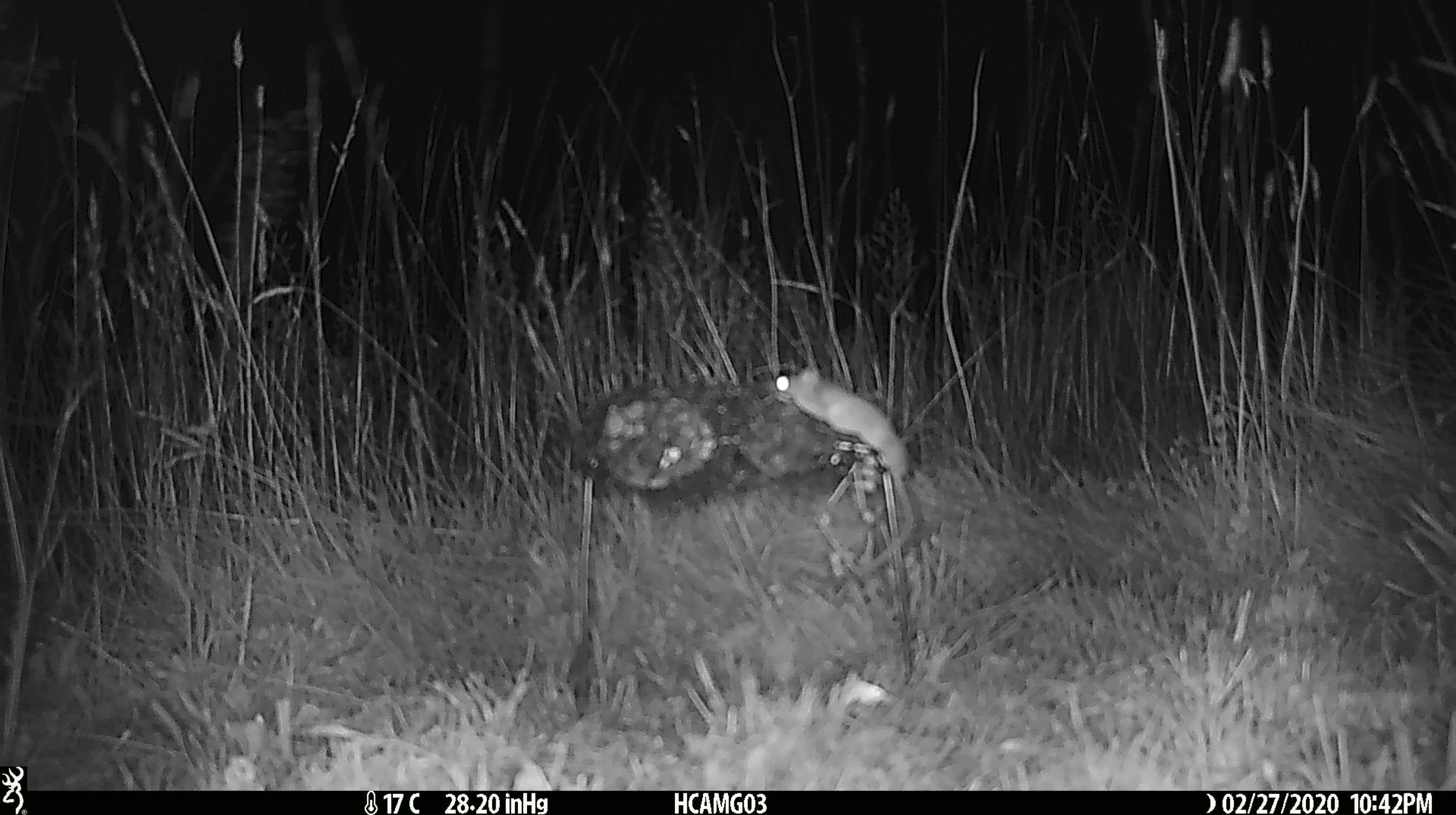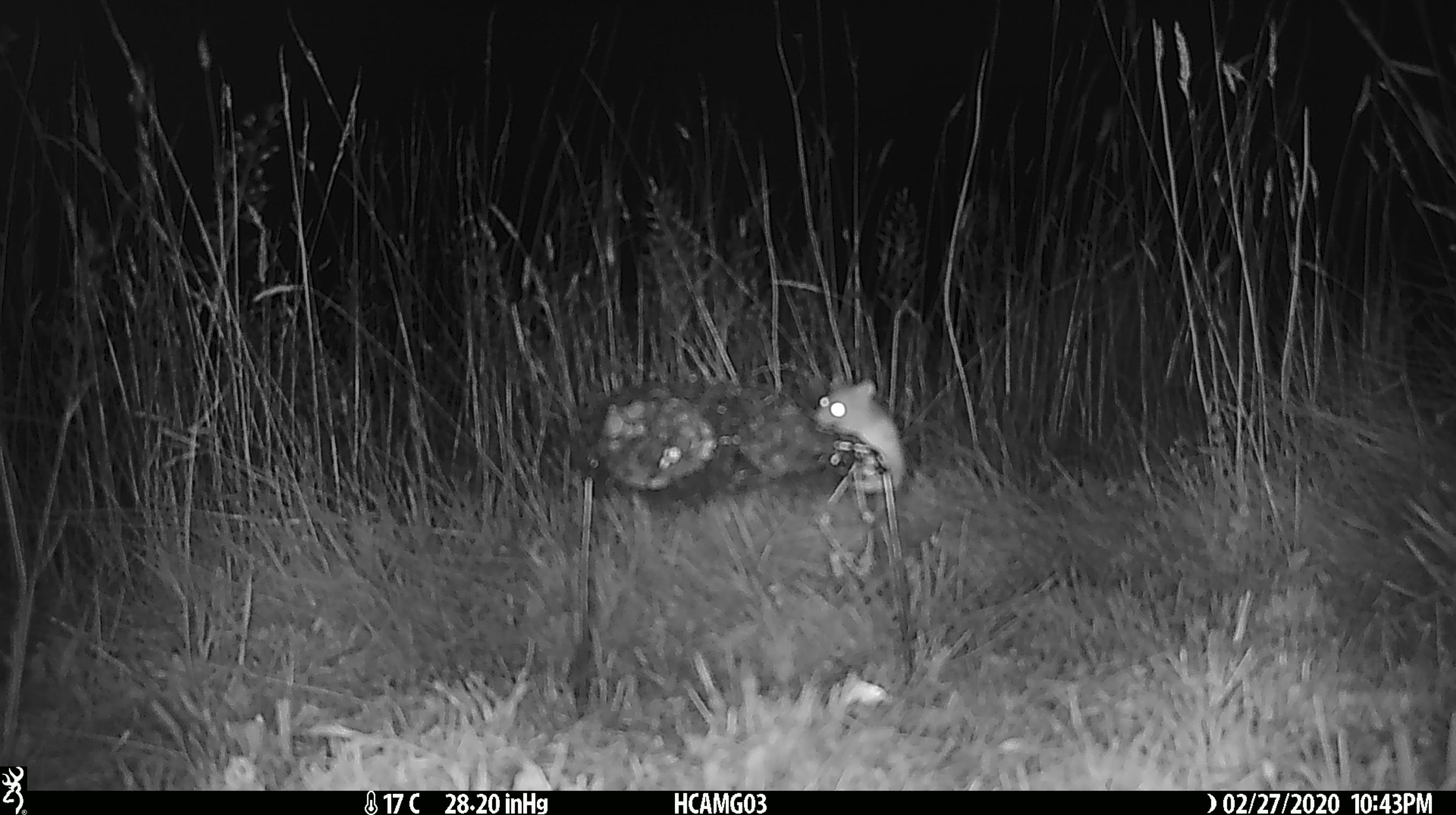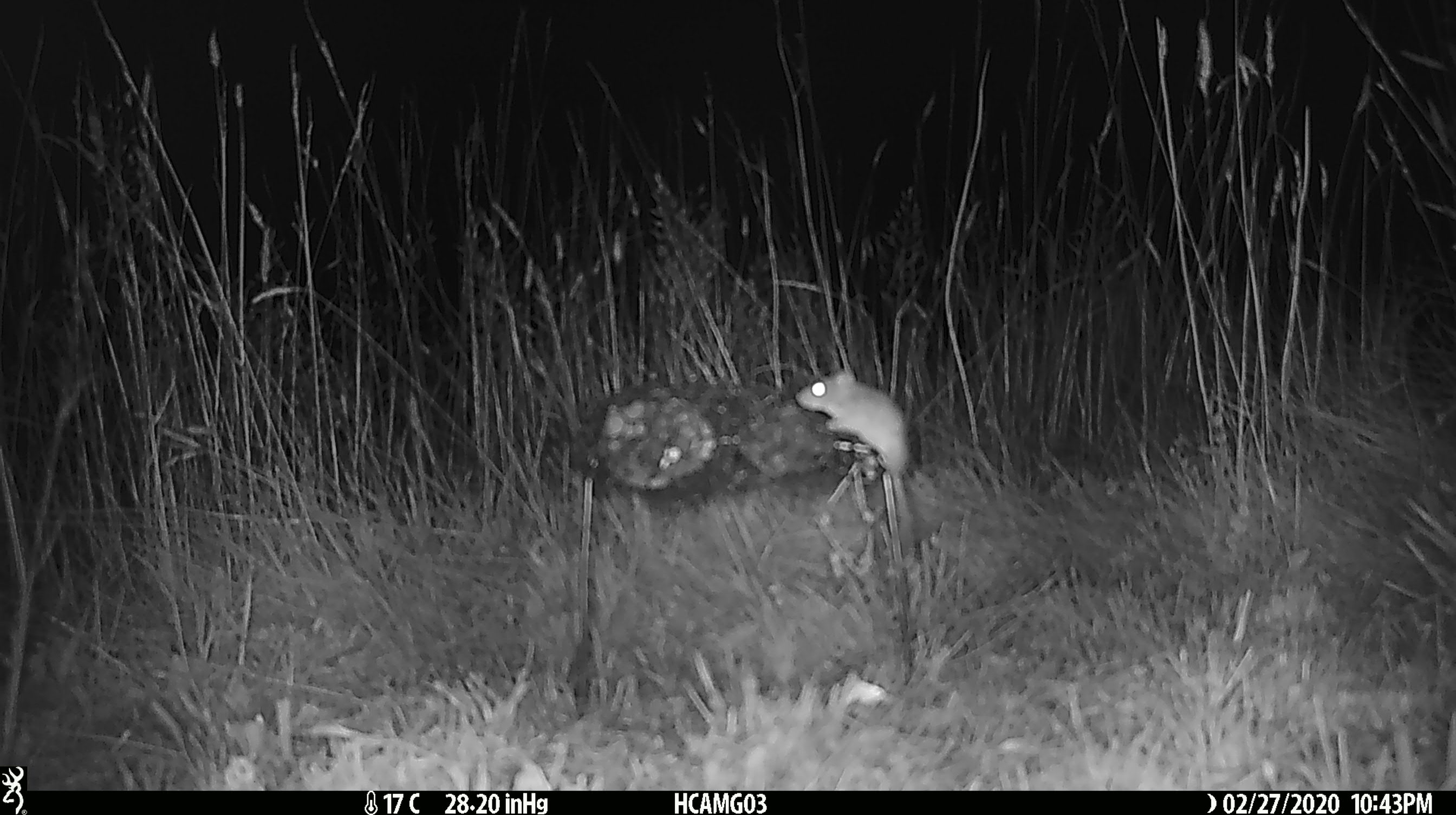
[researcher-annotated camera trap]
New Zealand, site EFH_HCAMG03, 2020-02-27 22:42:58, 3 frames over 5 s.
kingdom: Animalia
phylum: Chordata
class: Mammalia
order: Rodentia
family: Muridae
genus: Mus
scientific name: Mus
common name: mouse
Mouse (Mus).